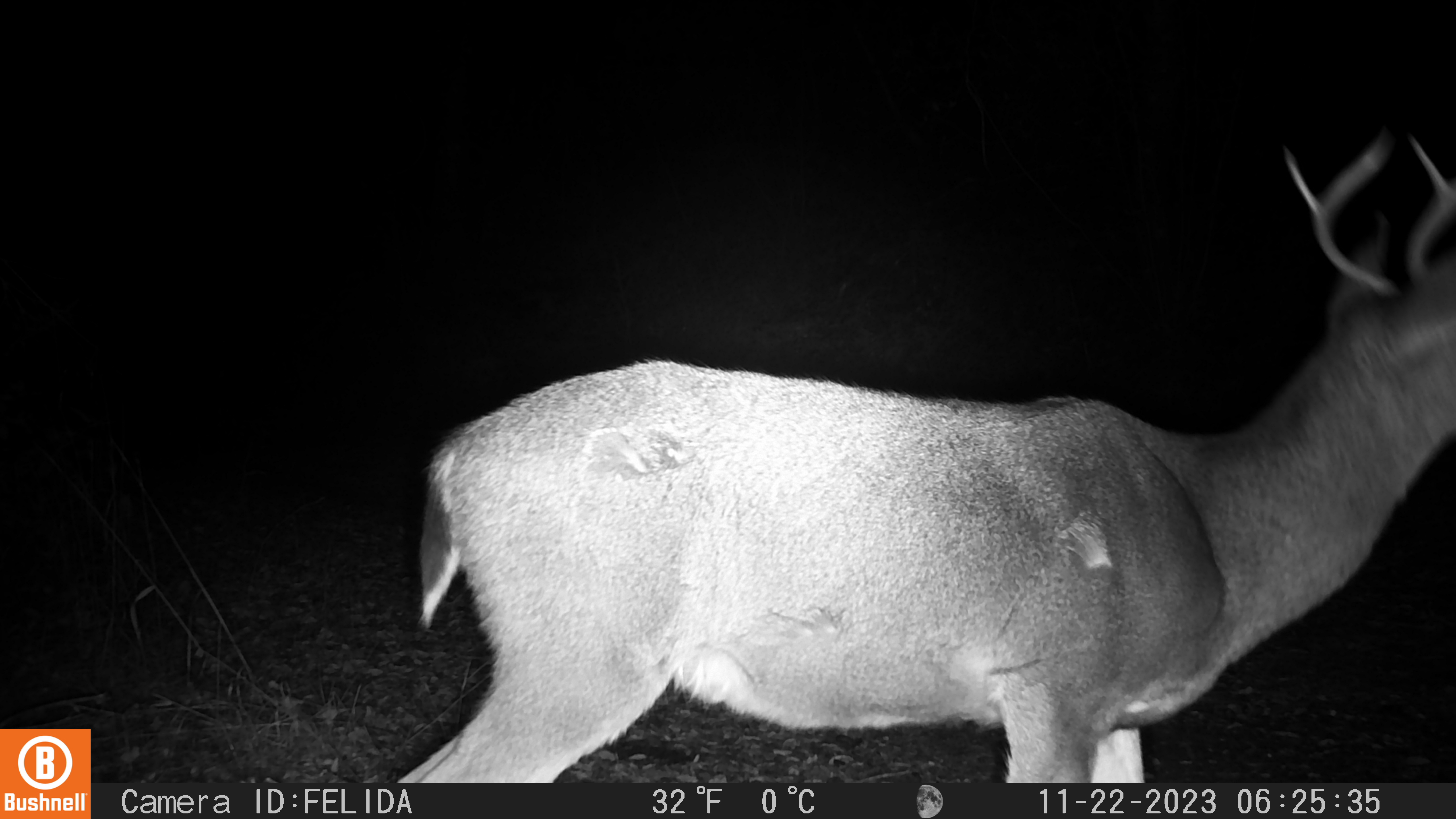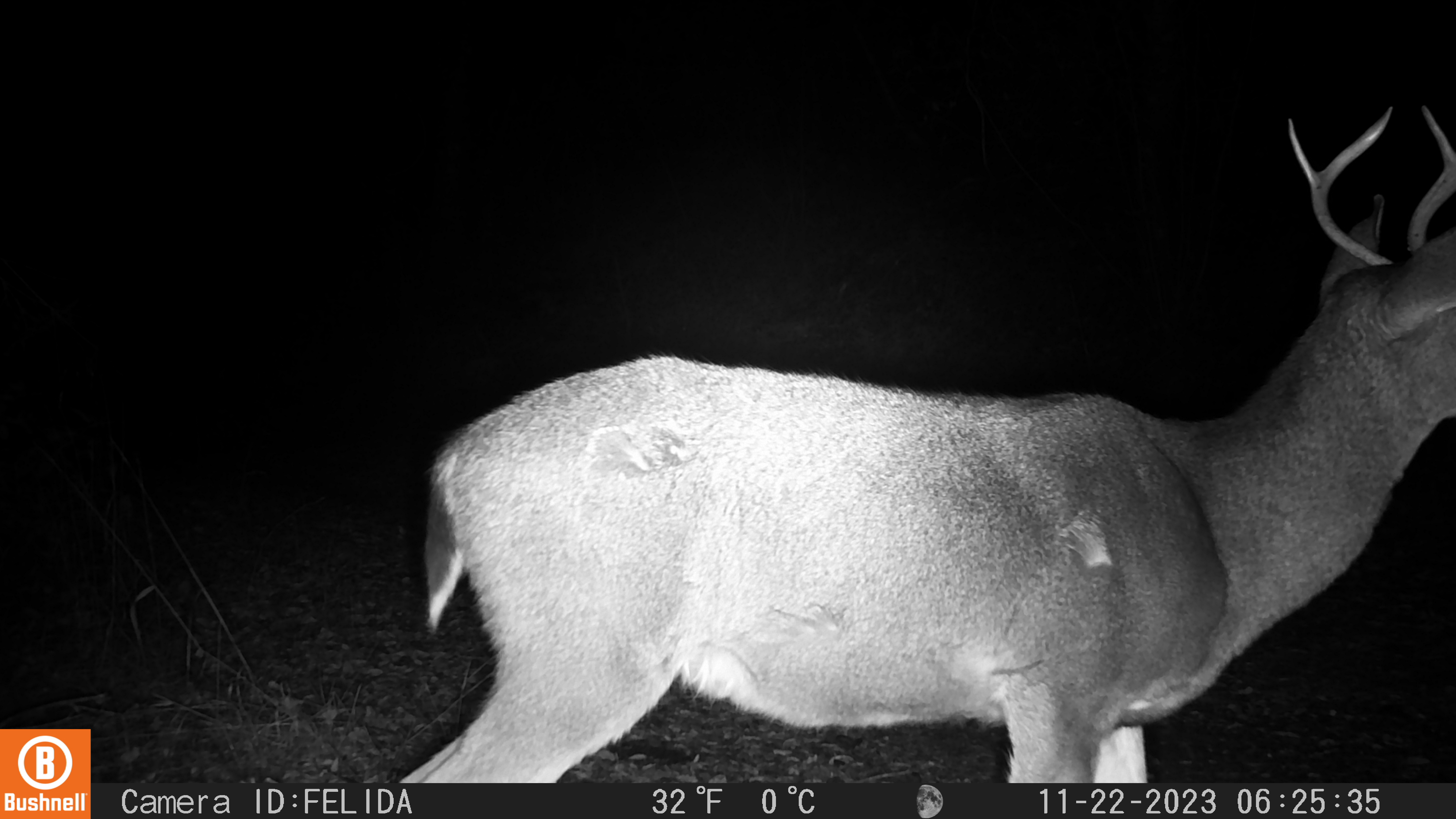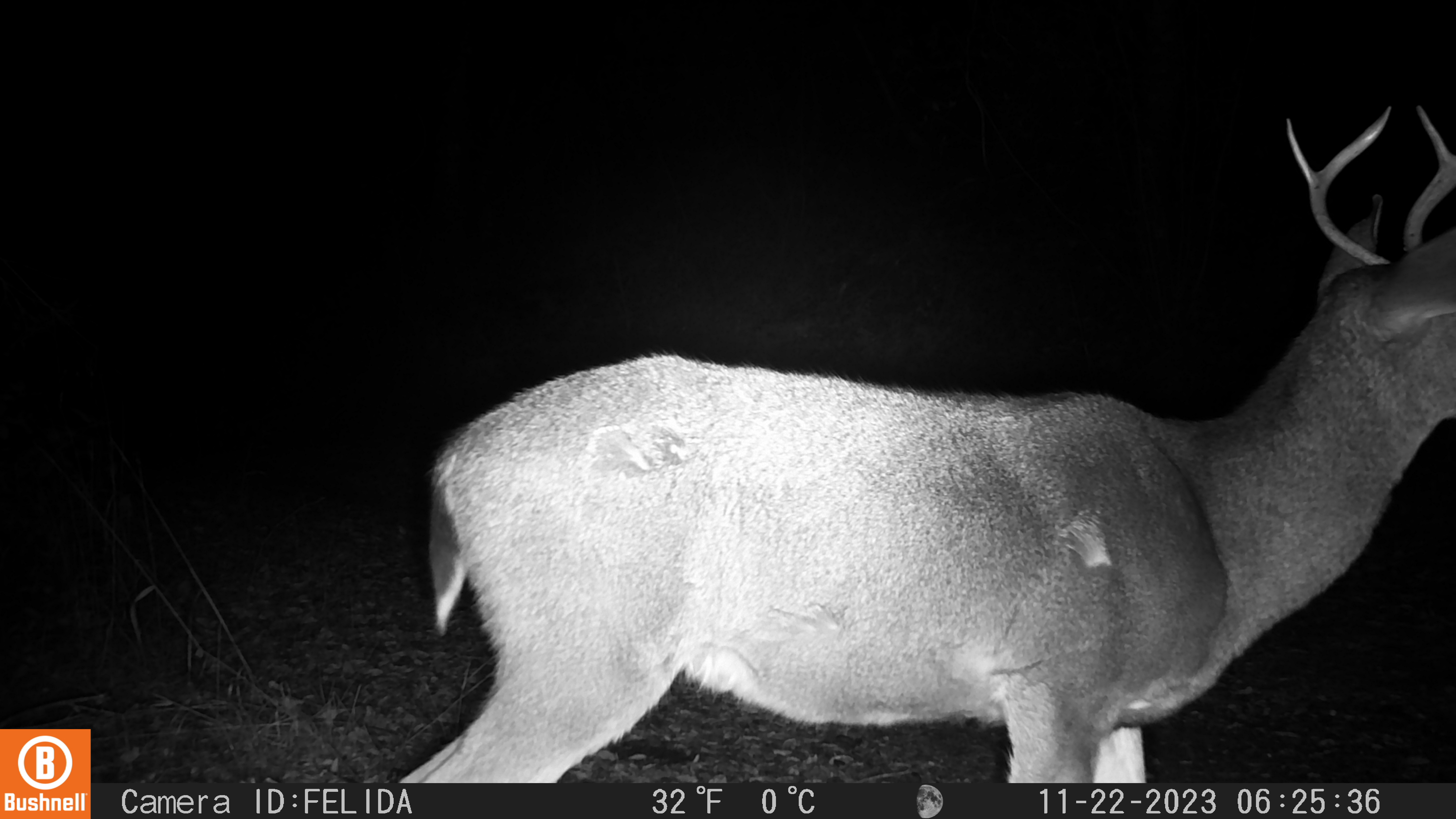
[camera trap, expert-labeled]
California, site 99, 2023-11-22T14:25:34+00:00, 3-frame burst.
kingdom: Animalia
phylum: Chordata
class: Mammalia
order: Artiodactyla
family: Cervidae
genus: Odocoileus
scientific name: Odocoileus hemionus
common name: mule deer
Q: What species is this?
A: Mule deer (Odocoileus hemionus).